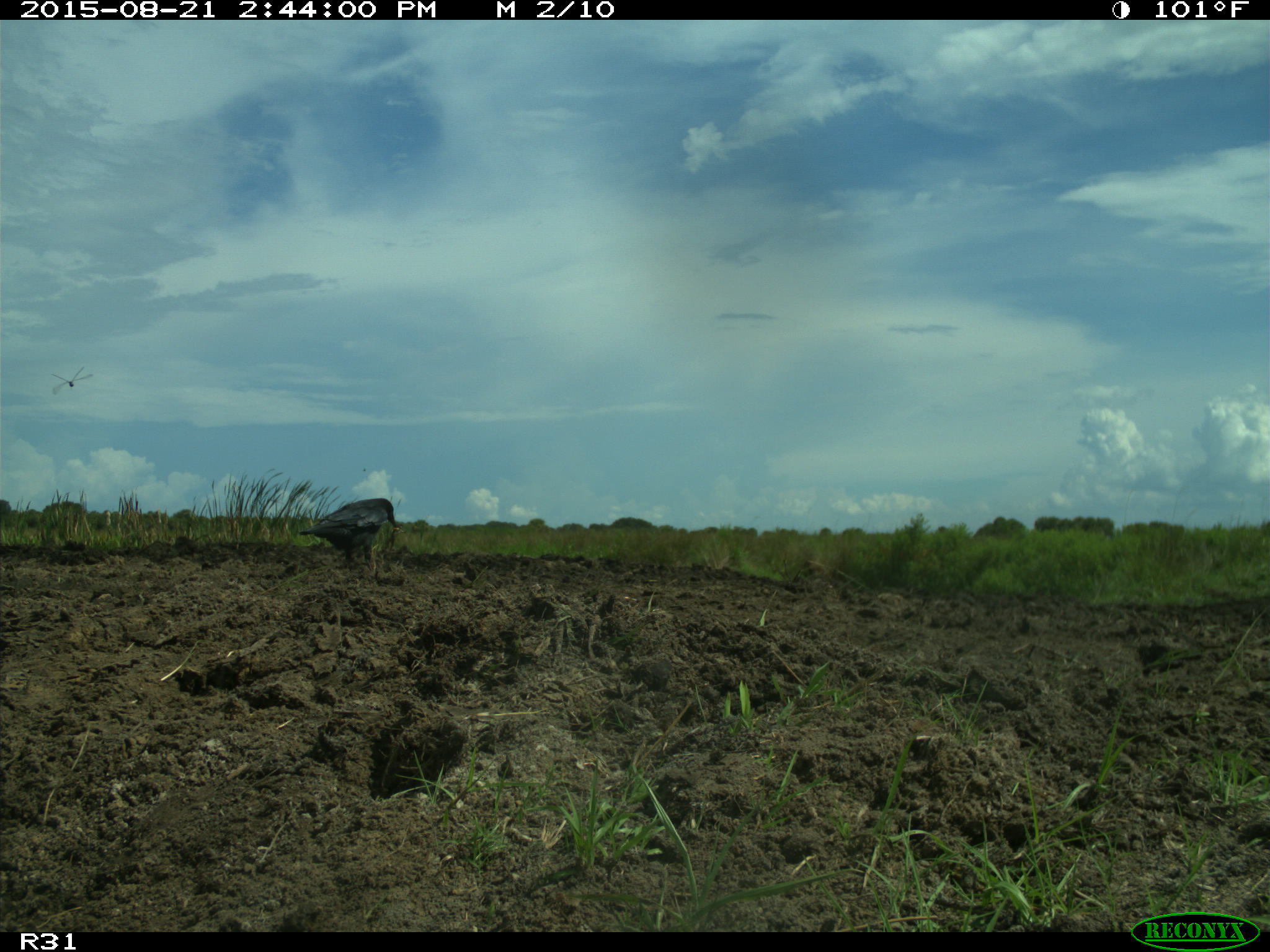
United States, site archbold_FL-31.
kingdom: Animalia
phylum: Chordata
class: Aves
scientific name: Aves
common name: birds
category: unidentified bird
Unidentified bird (birds) (Aves).